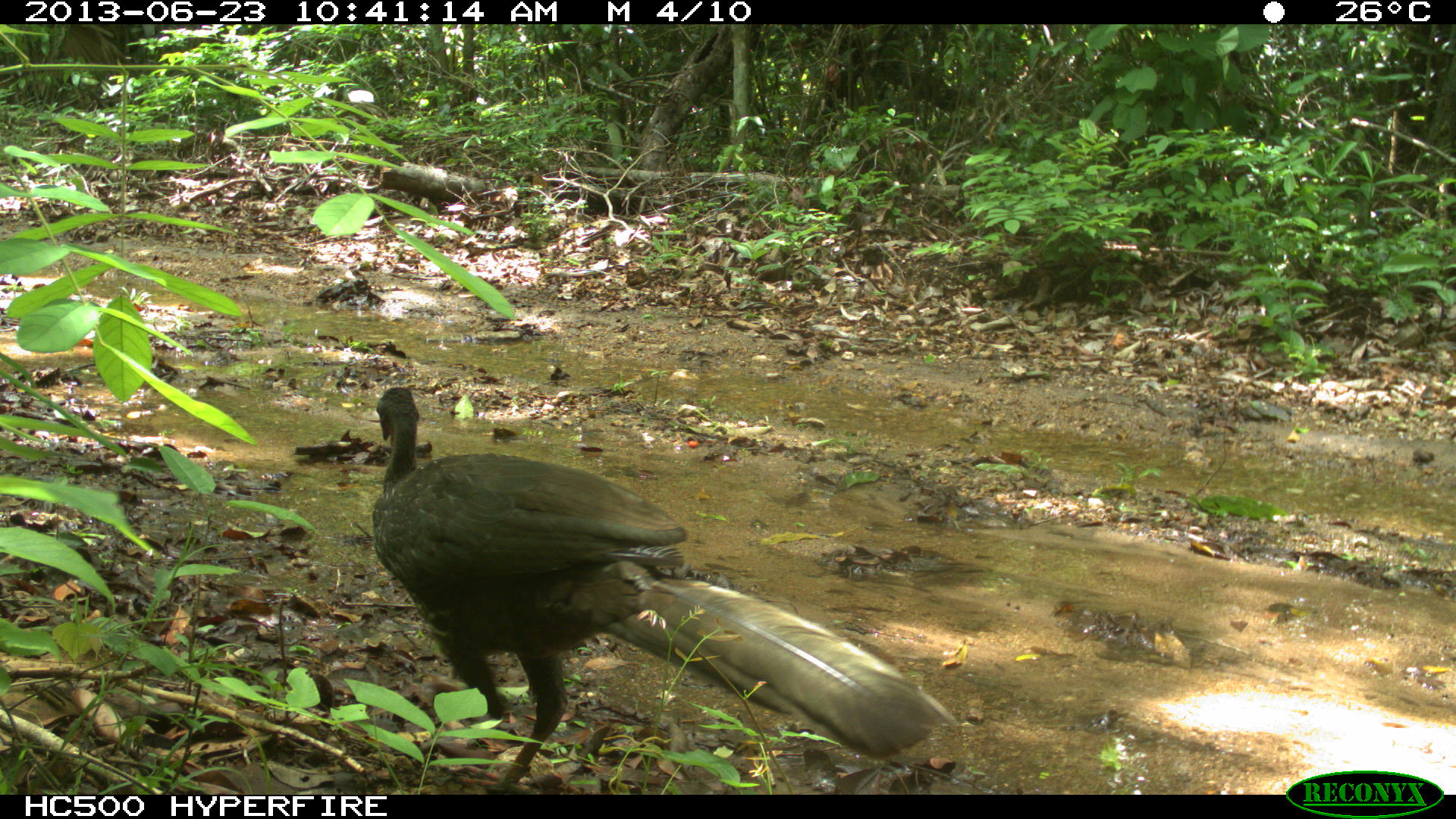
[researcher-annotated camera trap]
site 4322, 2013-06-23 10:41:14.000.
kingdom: Animalia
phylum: Chordata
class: Aves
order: Galliformes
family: Cracidae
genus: Penelope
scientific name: Penelope purpurascens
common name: crested guan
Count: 1.